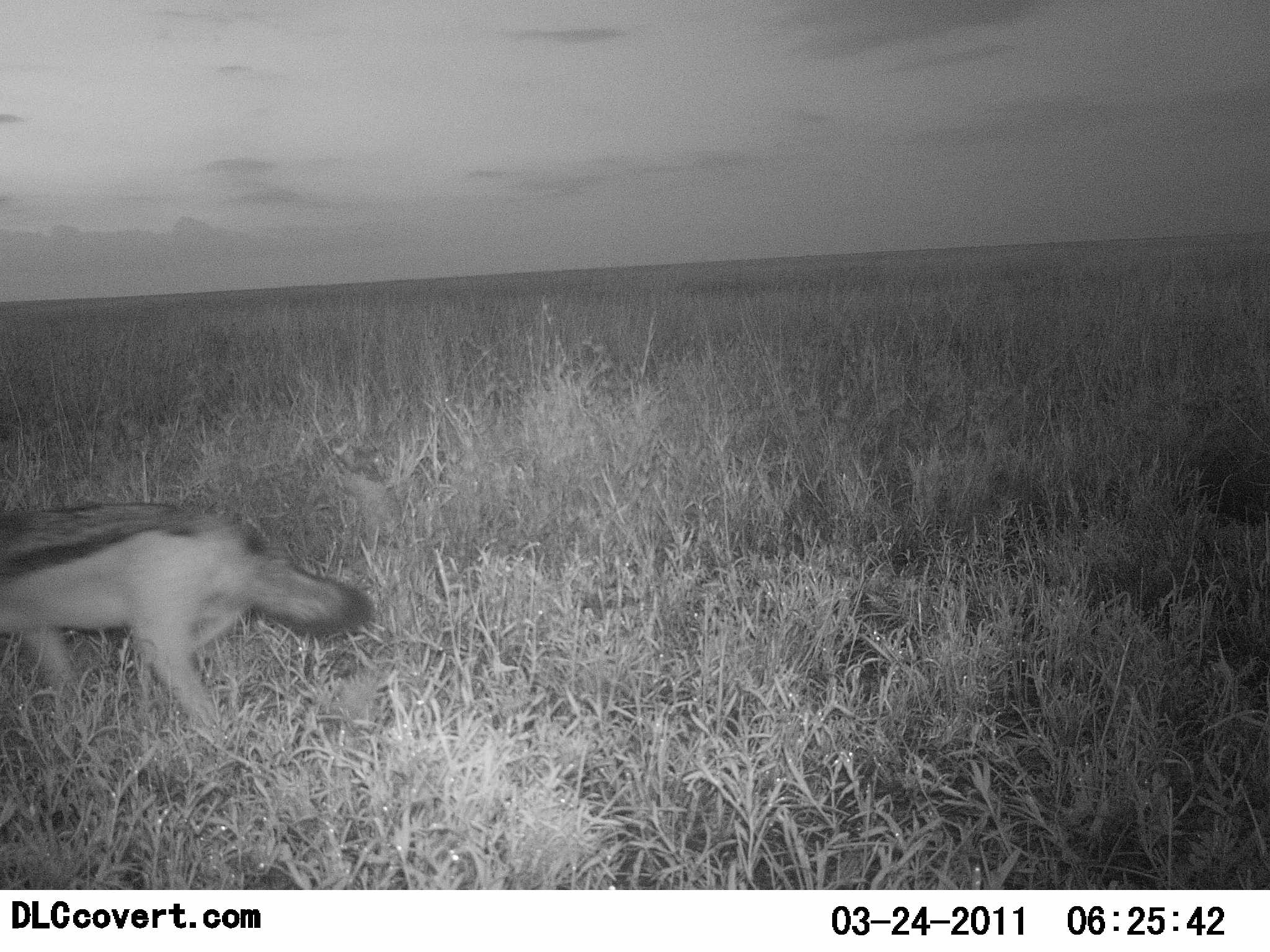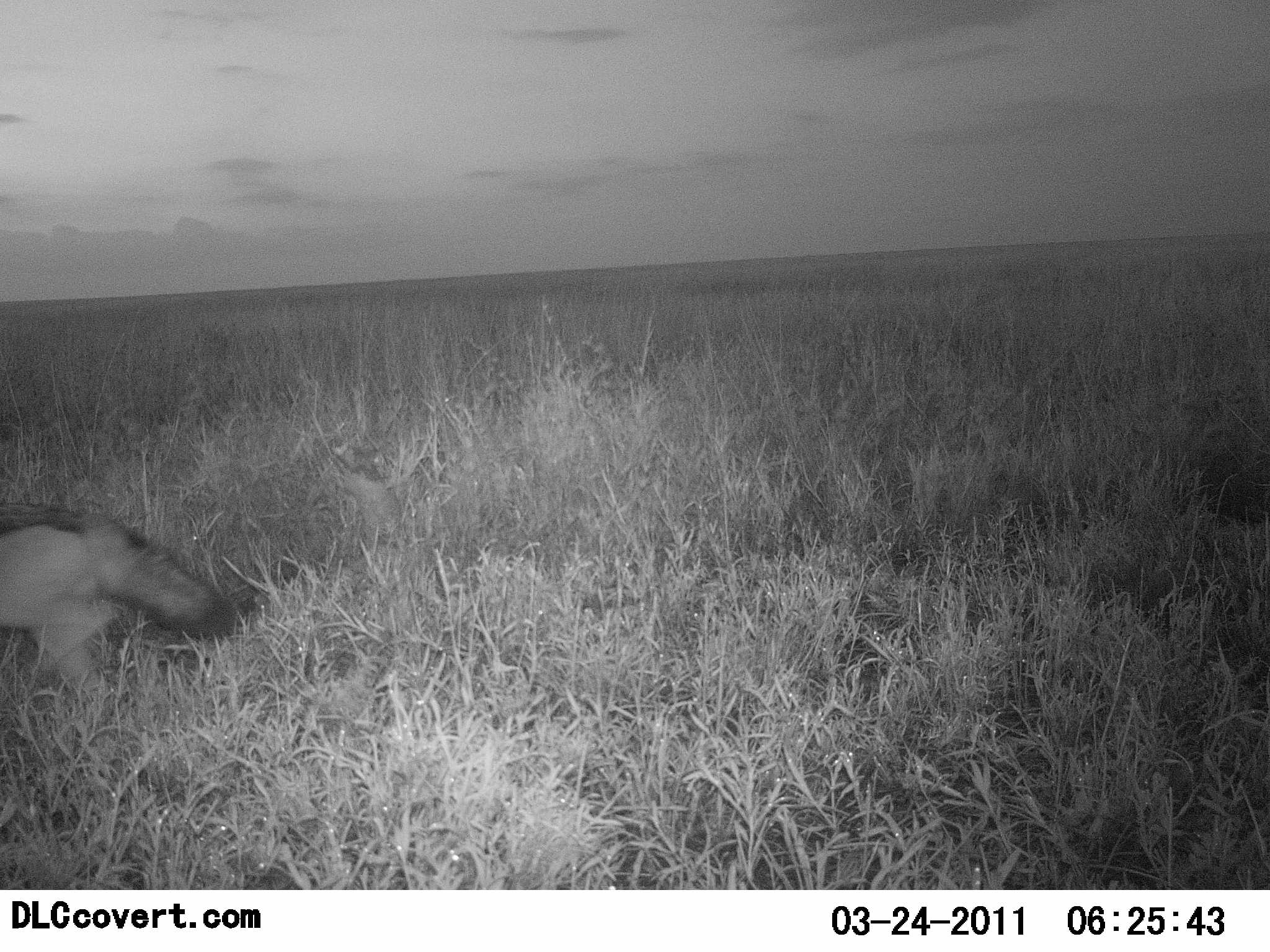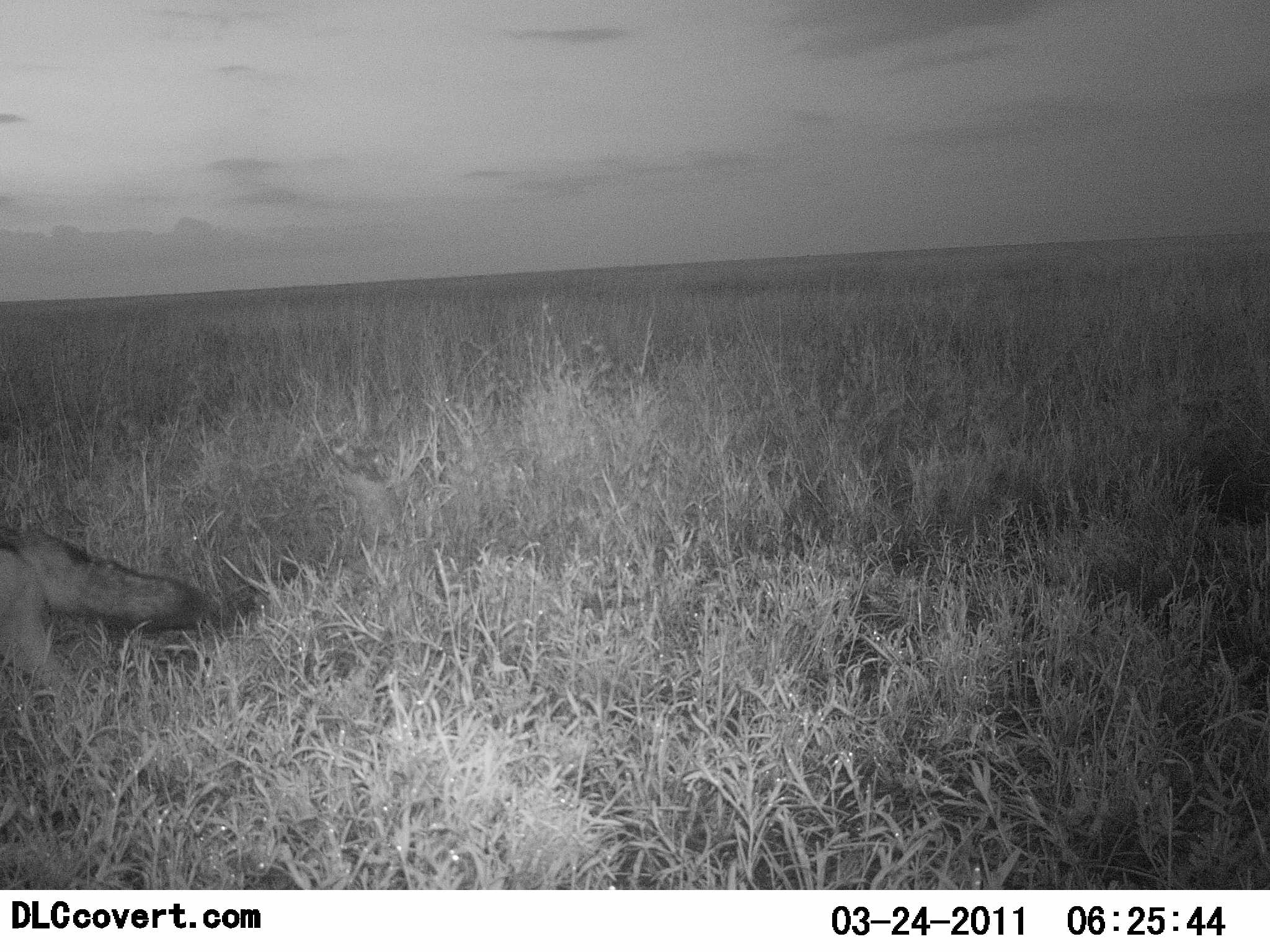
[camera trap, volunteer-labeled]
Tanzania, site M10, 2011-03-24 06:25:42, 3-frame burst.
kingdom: Animalia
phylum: Chordata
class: Mammalia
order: Carnivora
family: Canidae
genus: Lupulella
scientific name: Lupulella mesomelas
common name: black-backed jackal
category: jackal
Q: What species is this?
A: Jackal (black-backed jackal) (Lupulella mesomelas).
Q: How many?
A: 1.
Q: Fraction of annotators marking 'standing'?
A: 0%.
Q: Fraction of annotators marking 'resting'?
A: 0%.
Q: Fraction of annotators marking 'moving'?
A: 100%.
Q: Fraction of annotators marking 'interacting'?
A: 0%.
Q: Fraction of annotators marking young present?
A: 0%.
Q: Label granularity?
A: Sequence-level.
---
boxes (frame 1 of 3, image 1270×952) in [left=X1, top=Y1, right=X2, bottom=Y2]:
animal: [left=0, top=501, right=376, bottom=743]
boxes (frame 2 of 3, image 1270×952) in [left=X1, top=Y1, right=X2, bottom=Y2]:
animal: [left=0, top=503, right=148, bottom=540]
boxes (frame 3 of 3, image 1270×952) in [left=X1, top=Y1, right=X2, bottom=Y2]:
animal: [left=0, top=523, right=215, bottom=781]